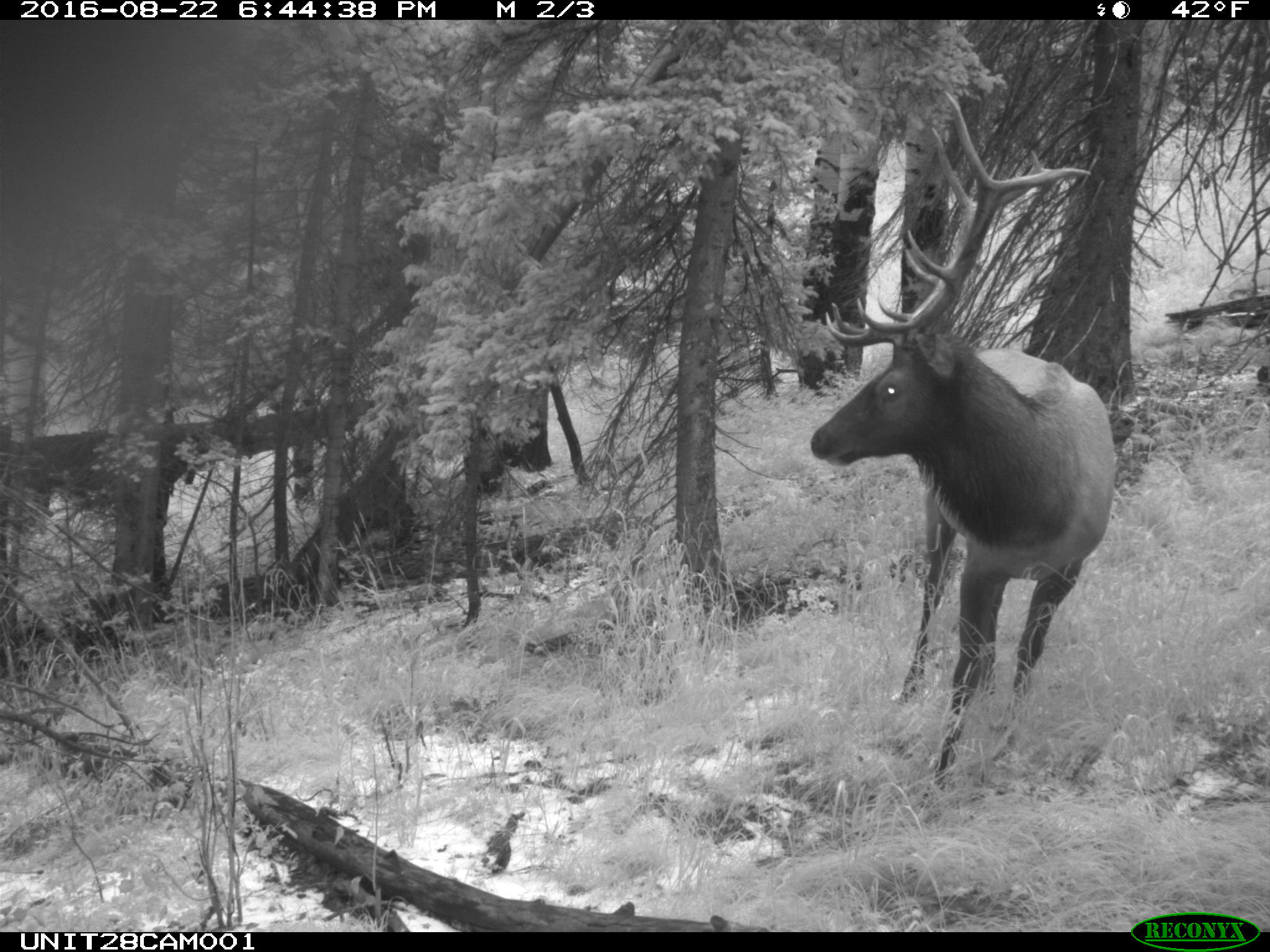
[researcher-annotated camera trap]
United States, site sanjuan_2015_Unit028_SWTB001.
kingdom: Animalia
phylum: Chordata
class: Mammalia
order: Artiodactyla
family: Cervidae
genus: Cervus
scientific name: Cervus elaphus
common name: red deer